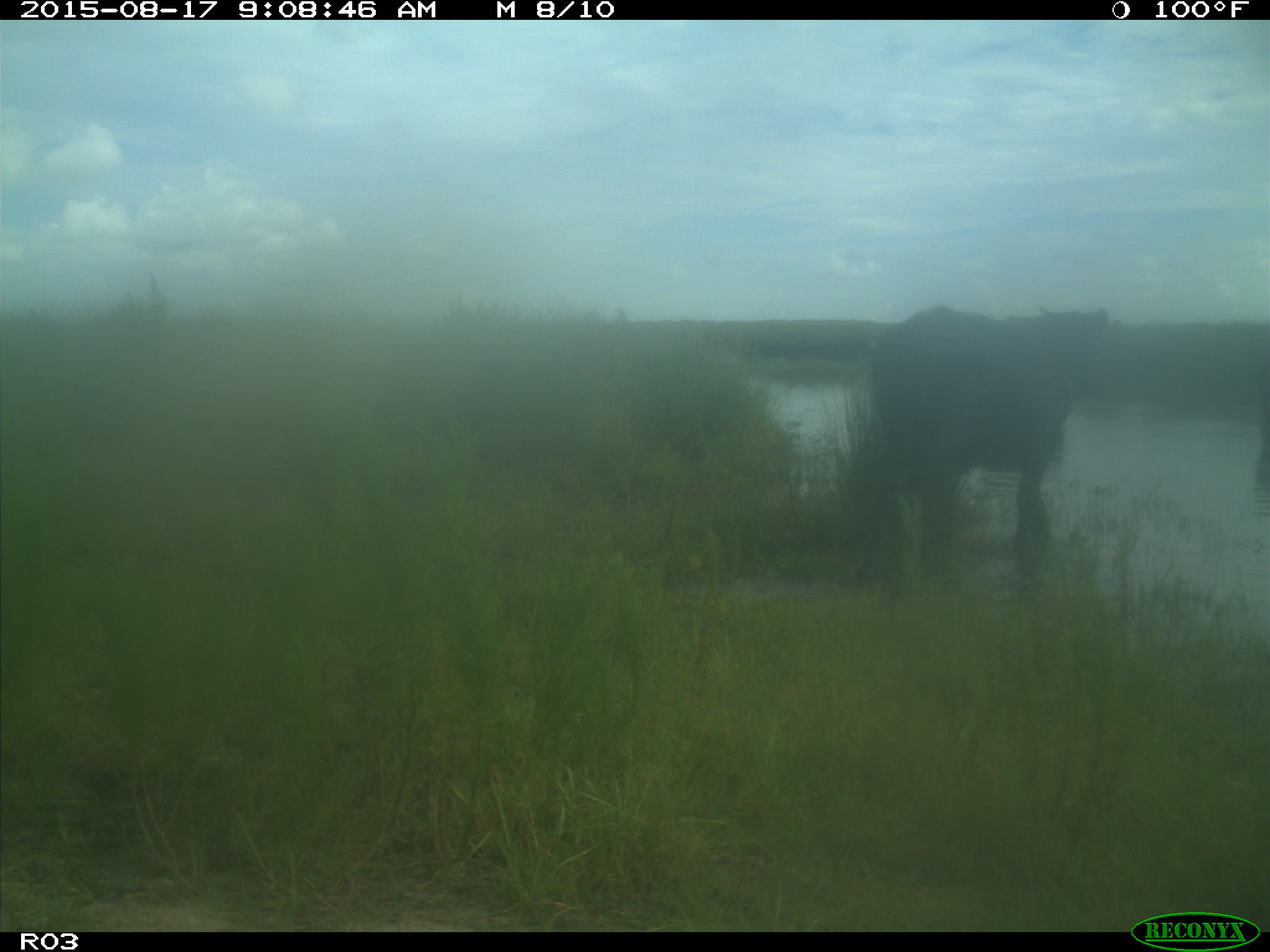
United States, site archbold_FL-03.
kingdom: Animalia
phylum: Chordata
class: Mammalia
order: Artiodactyla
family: Bovidae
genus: Bos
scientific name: Bos taurus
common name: domestic cow